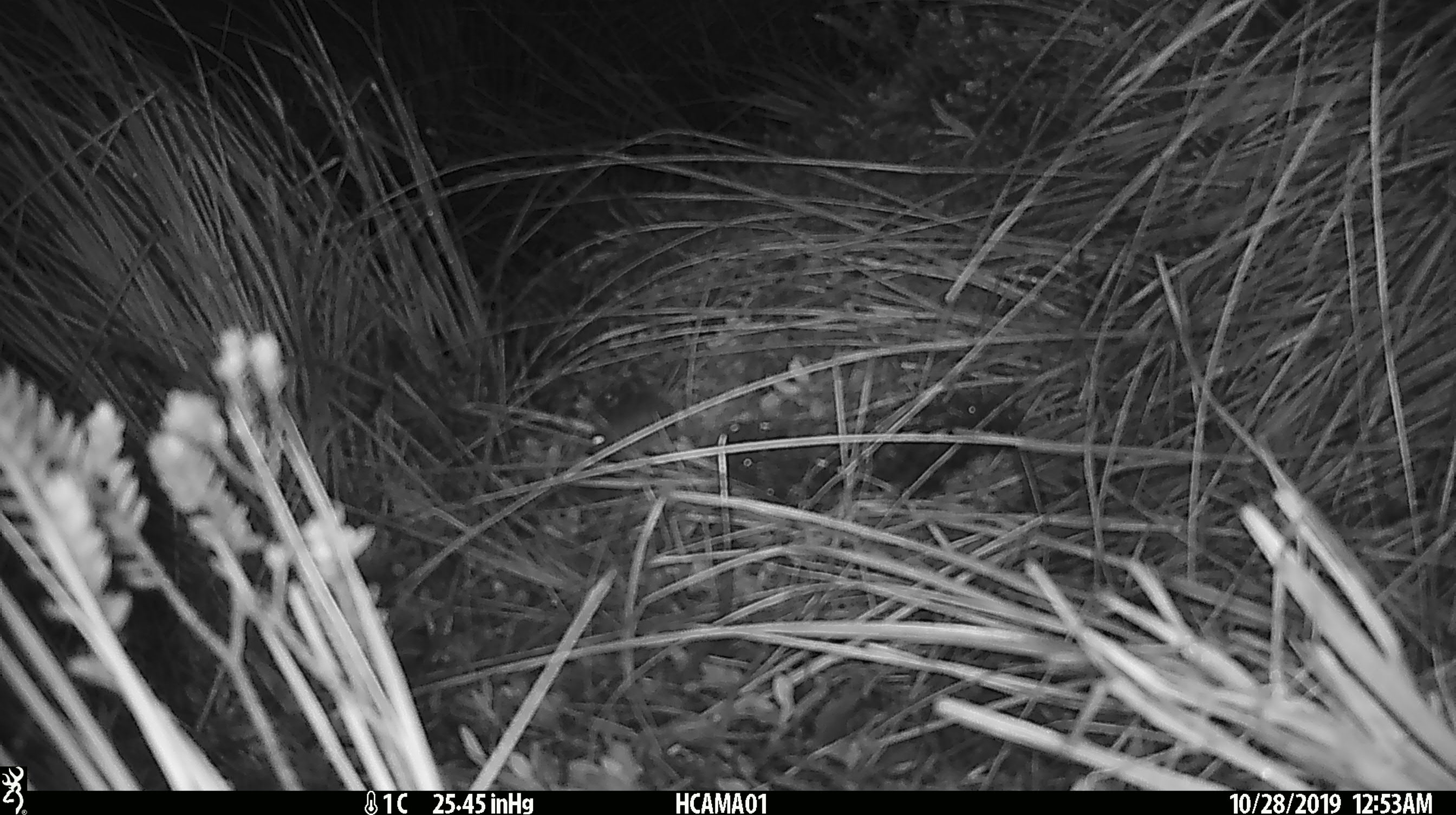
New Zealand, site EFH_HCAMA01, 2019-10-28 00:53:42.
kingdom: Animalia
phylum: Chordata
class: Mammalia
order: Rodentia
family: Muridae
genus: Mus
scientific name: Mus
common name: mouse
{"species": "mouse (Mus)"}